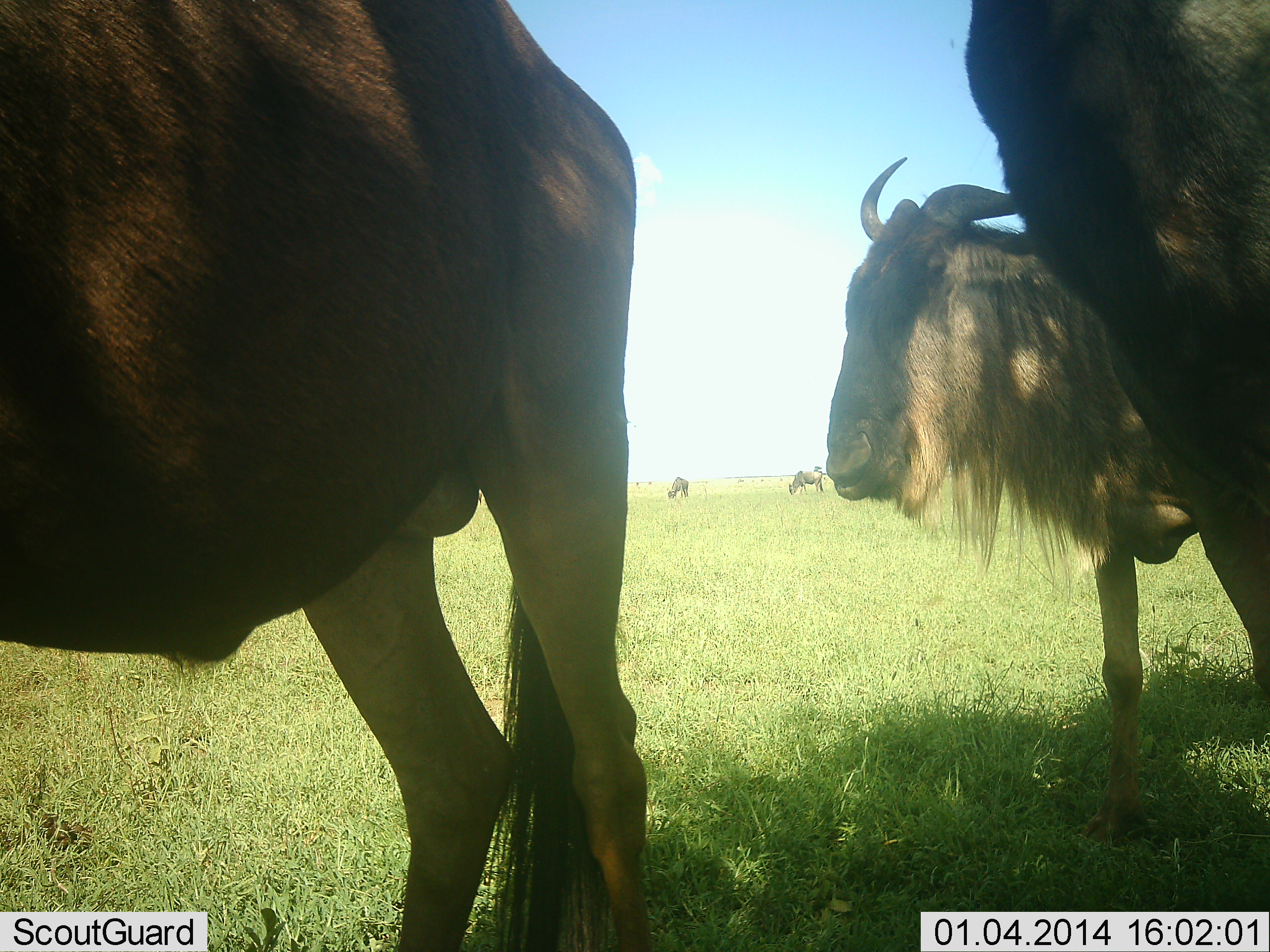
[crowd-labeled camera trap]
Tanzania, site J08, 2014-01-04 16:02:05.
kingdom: Animalia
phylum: Chordata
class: Mammalia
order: Artiodactyla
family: Bovidae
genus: Connochaetes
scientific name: Connochaetes taurinus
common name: blue wildebeest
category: wildebeest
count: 5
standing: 80%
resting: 10%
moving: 20%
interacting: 0%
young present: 0%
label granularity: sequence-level